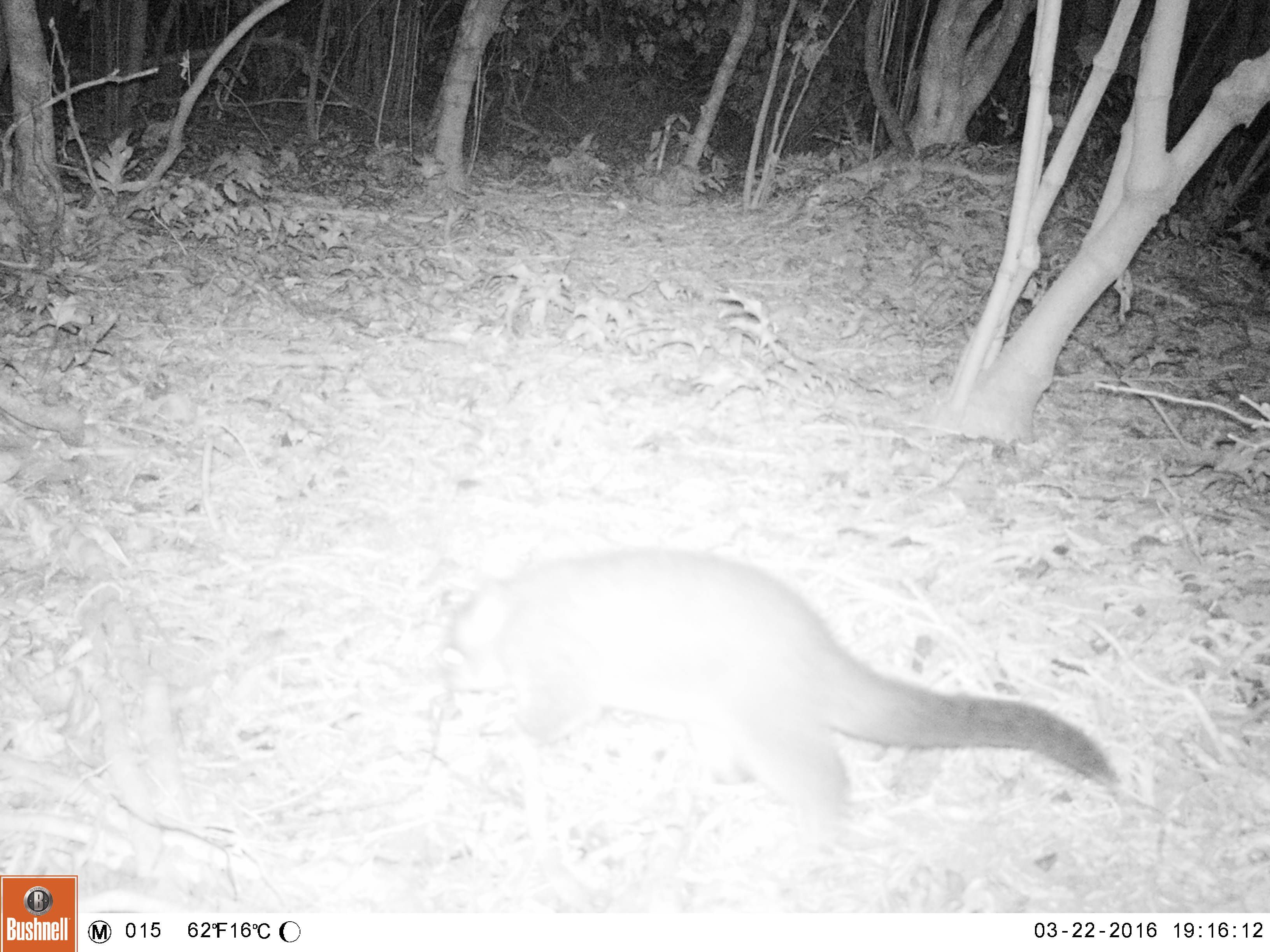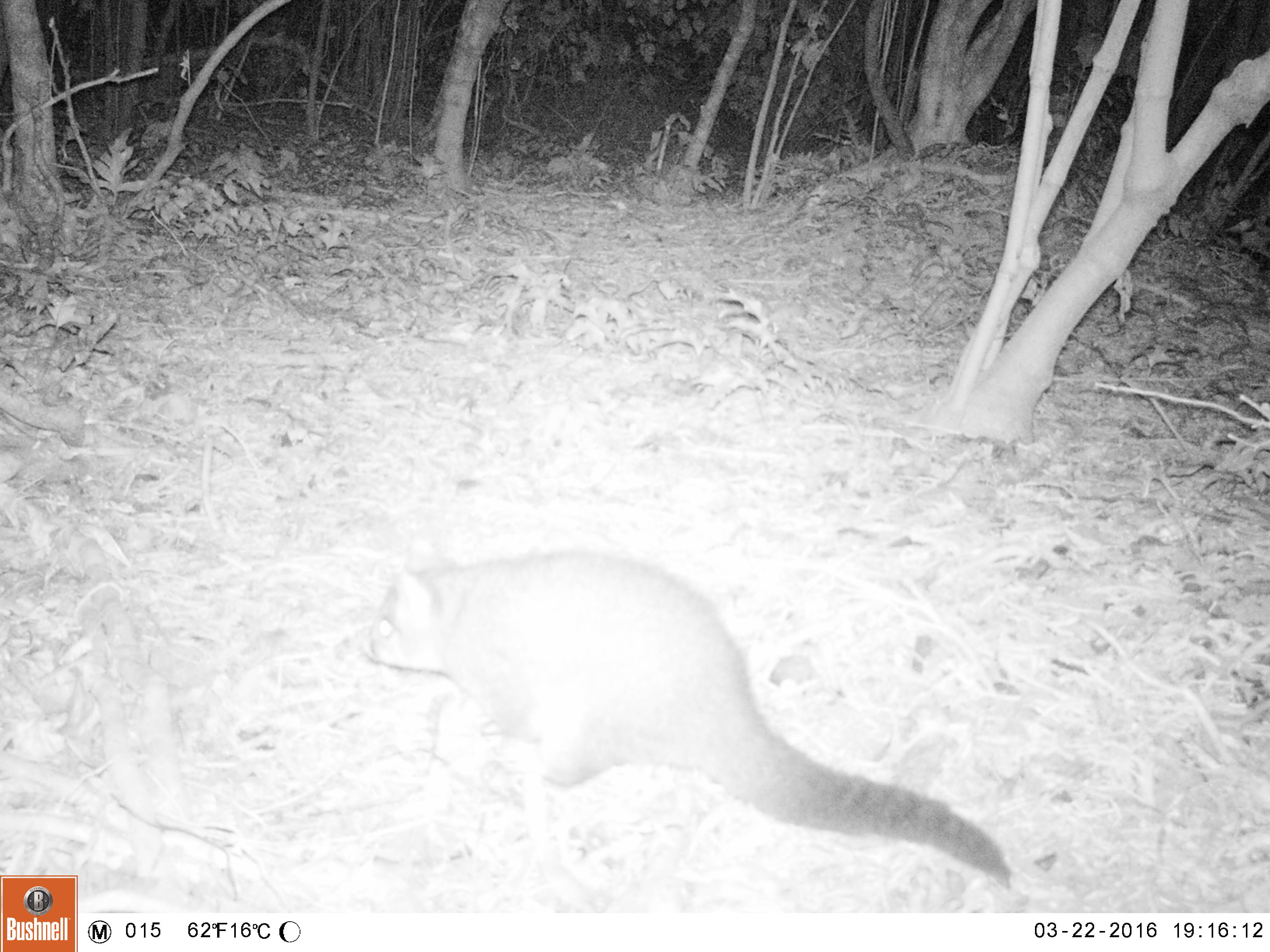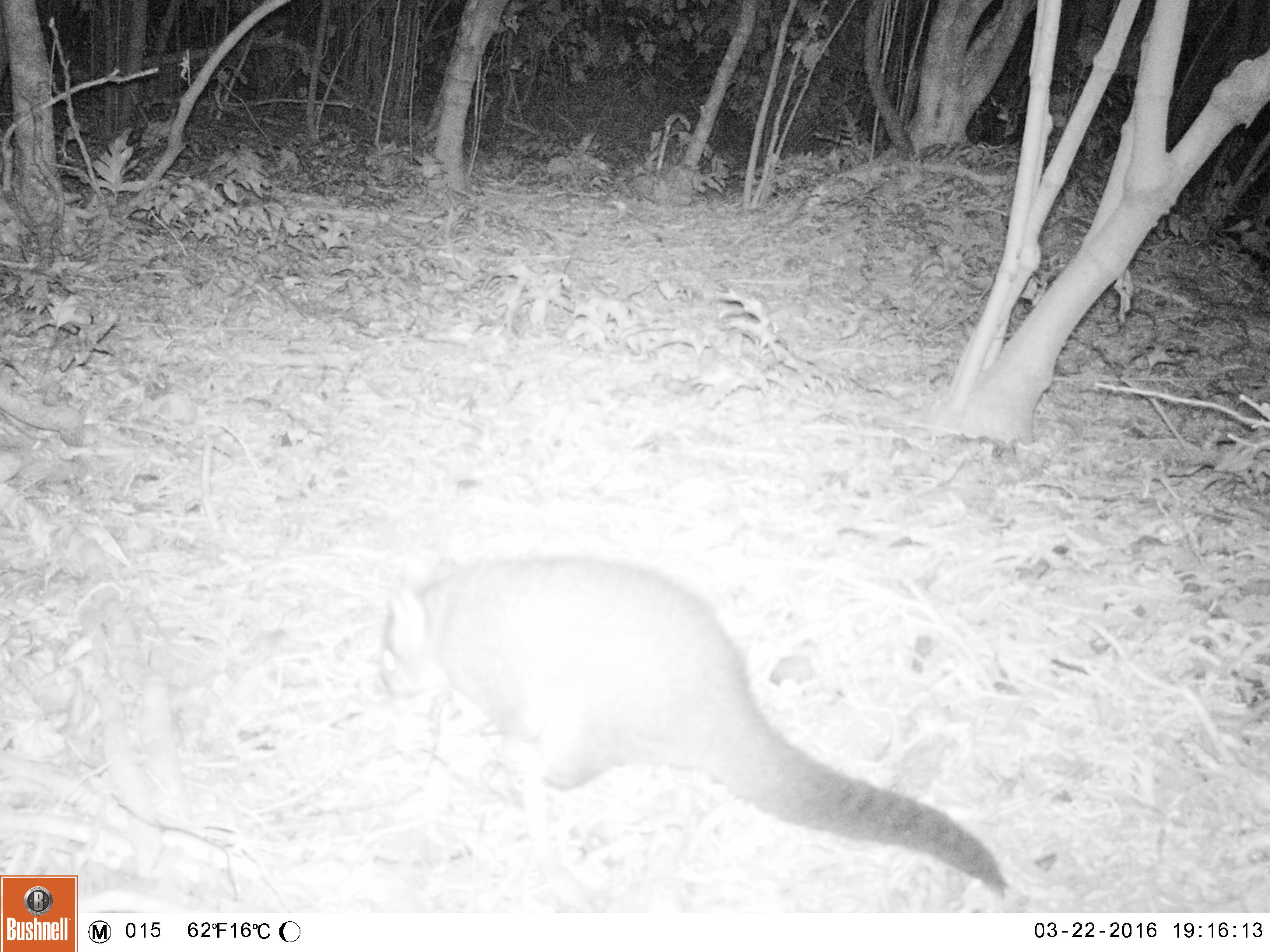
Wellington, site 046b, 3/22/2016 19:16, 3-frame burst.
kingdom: Animalia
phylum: Chordata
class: Mammalia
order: Didelphimorphia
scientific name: Didelphimorphia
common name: possum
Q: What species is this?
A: Possum (Didelphimorphia).